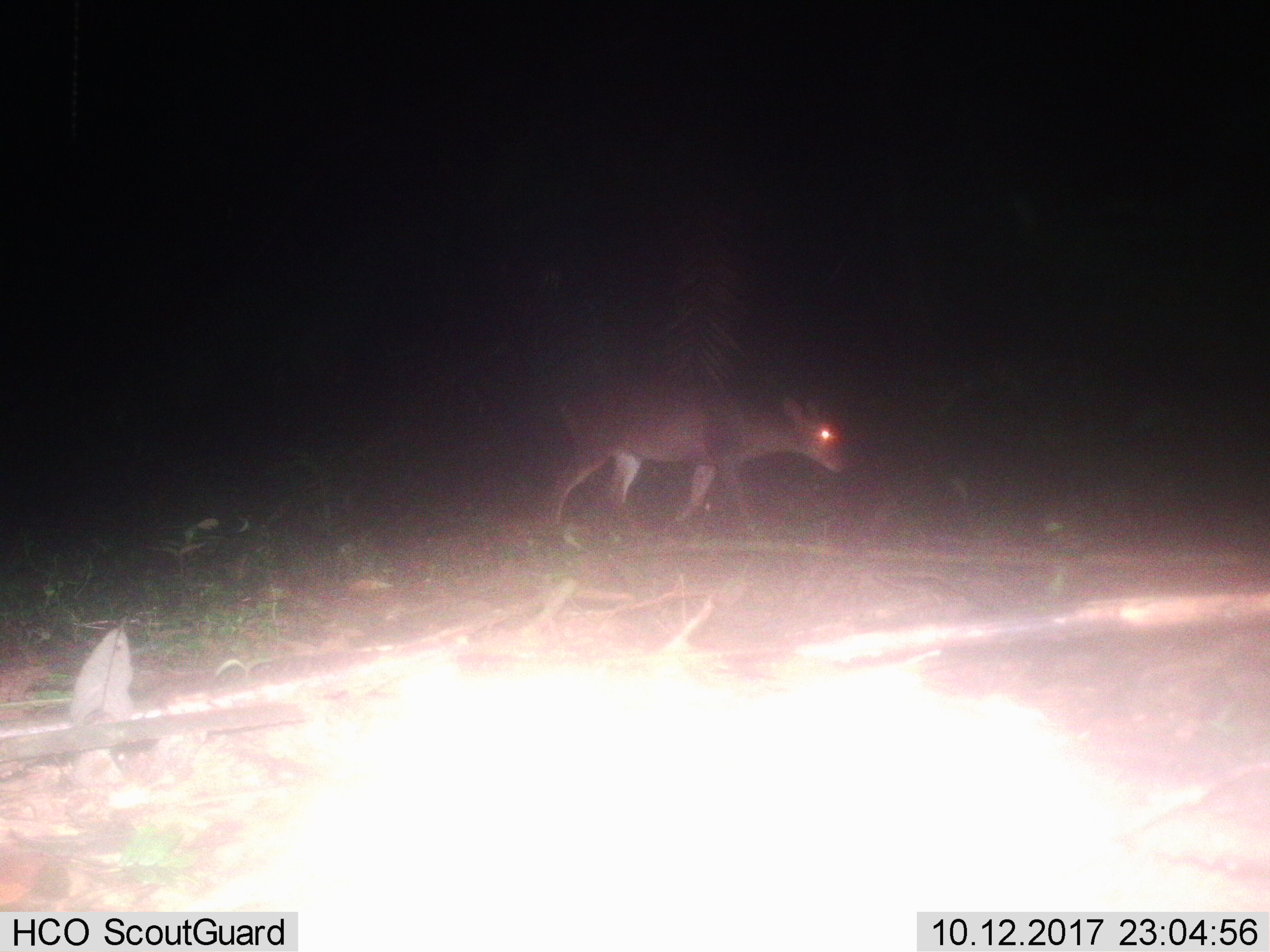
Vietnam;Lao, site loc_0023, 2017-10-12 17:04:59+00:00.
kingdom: Animalia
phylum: Chordata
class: Mammalia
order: Artiodactyla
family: Cervidae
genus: Muntiacus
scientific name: Muntiacus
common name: muntjacs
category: unidentified muntjac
Unidentified muntjac (muntjacs) (Muntiacus). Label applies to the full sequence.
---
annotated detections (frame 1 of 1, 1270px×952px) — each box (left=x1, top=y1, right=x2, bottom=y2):
unidentified muntjac: (left=548, top=371, right=846, bottom=548)